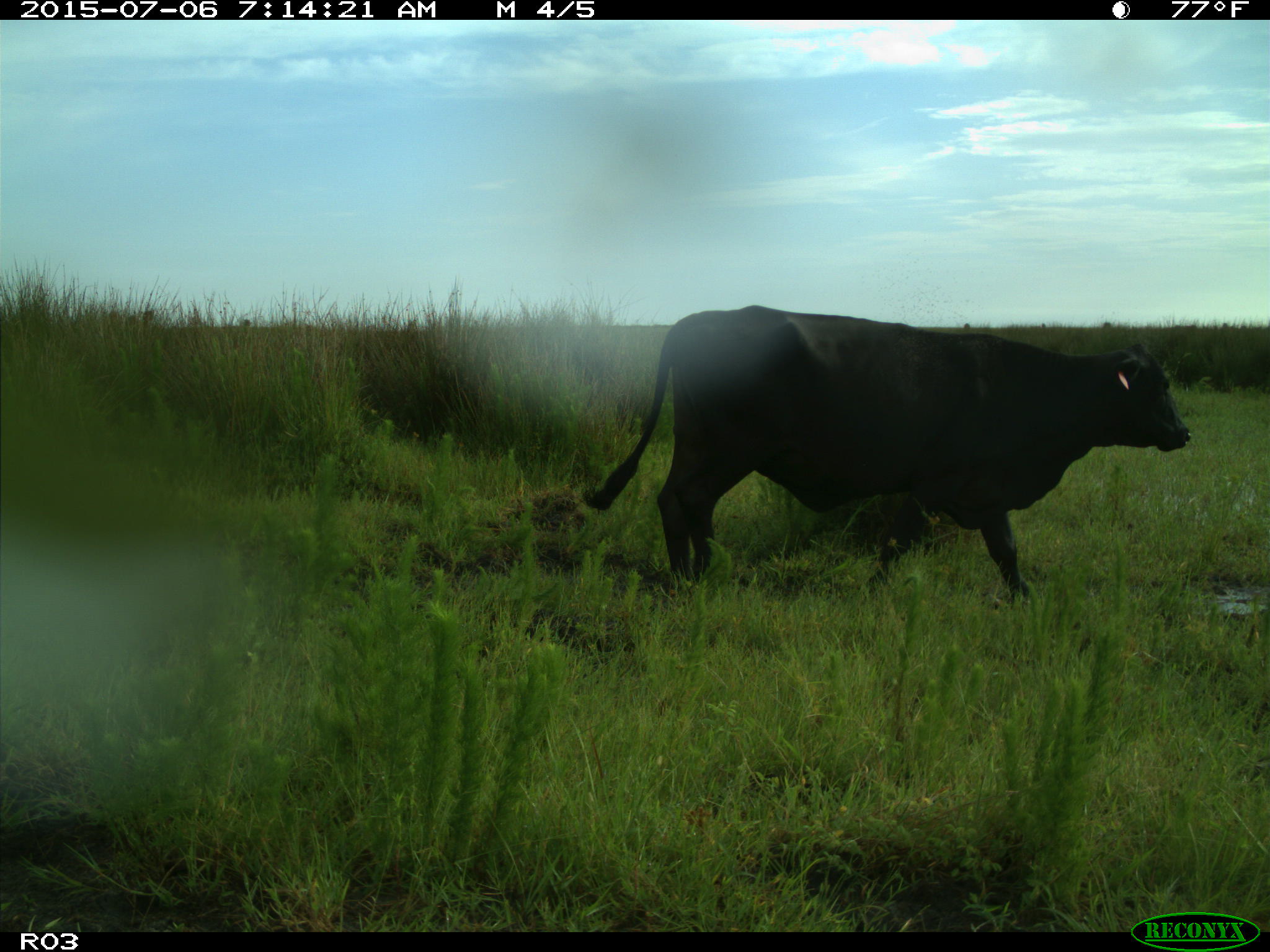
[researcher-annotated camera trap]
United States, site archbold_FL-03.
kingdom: Animalia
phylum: Chordata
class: Mammalia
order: Artiodactyla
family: Bovidae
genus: Bos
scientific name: Bos taurus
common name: domestic cow